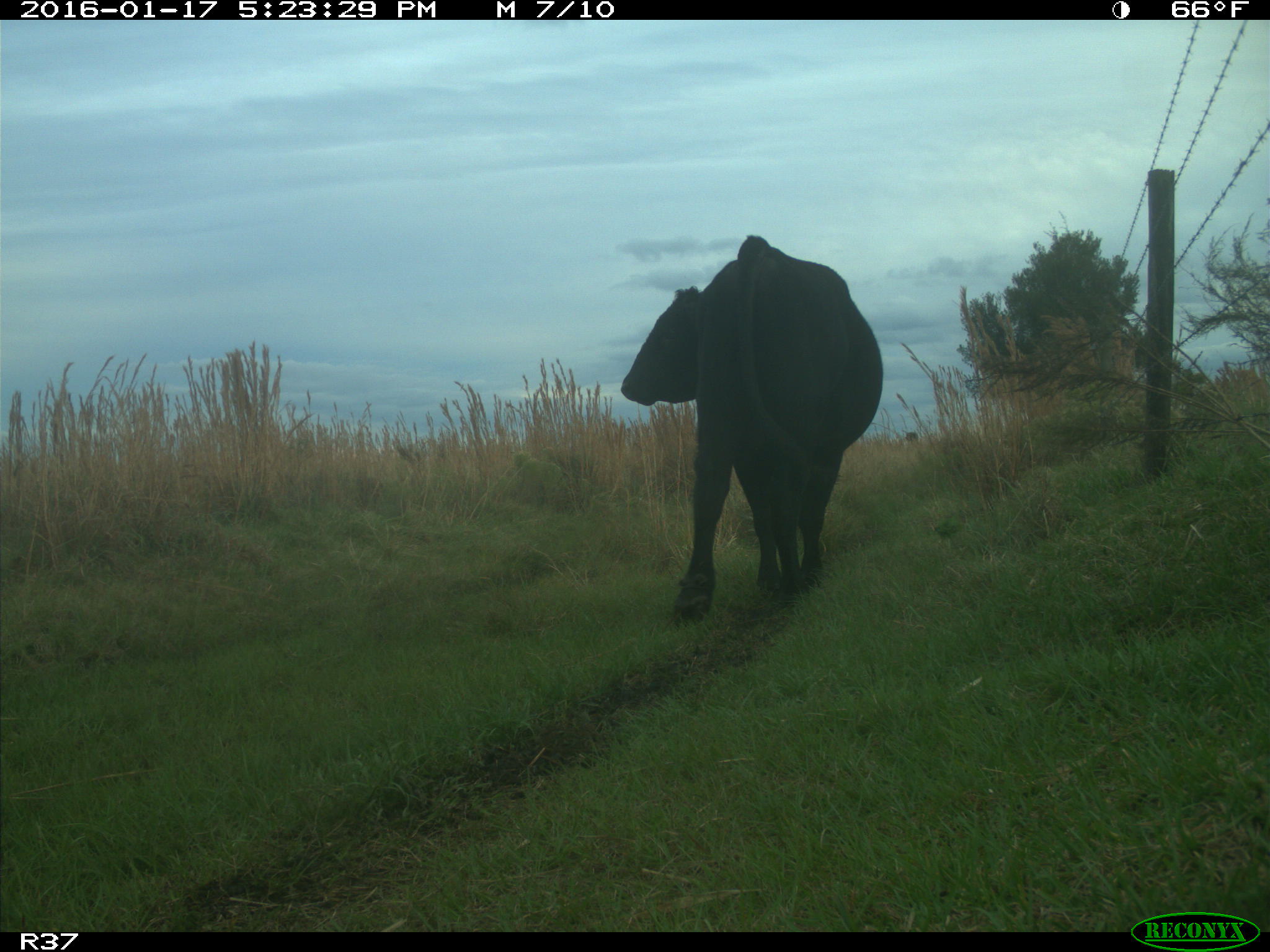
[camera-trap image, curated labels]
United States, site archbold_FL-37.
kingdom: Animalia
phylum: Chordata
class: Mammalia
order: Artiodactyla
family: Bovidae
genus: Bos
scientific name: Bos taurus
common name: domestic cow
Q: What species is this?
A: Bos taurus (domestic cow).